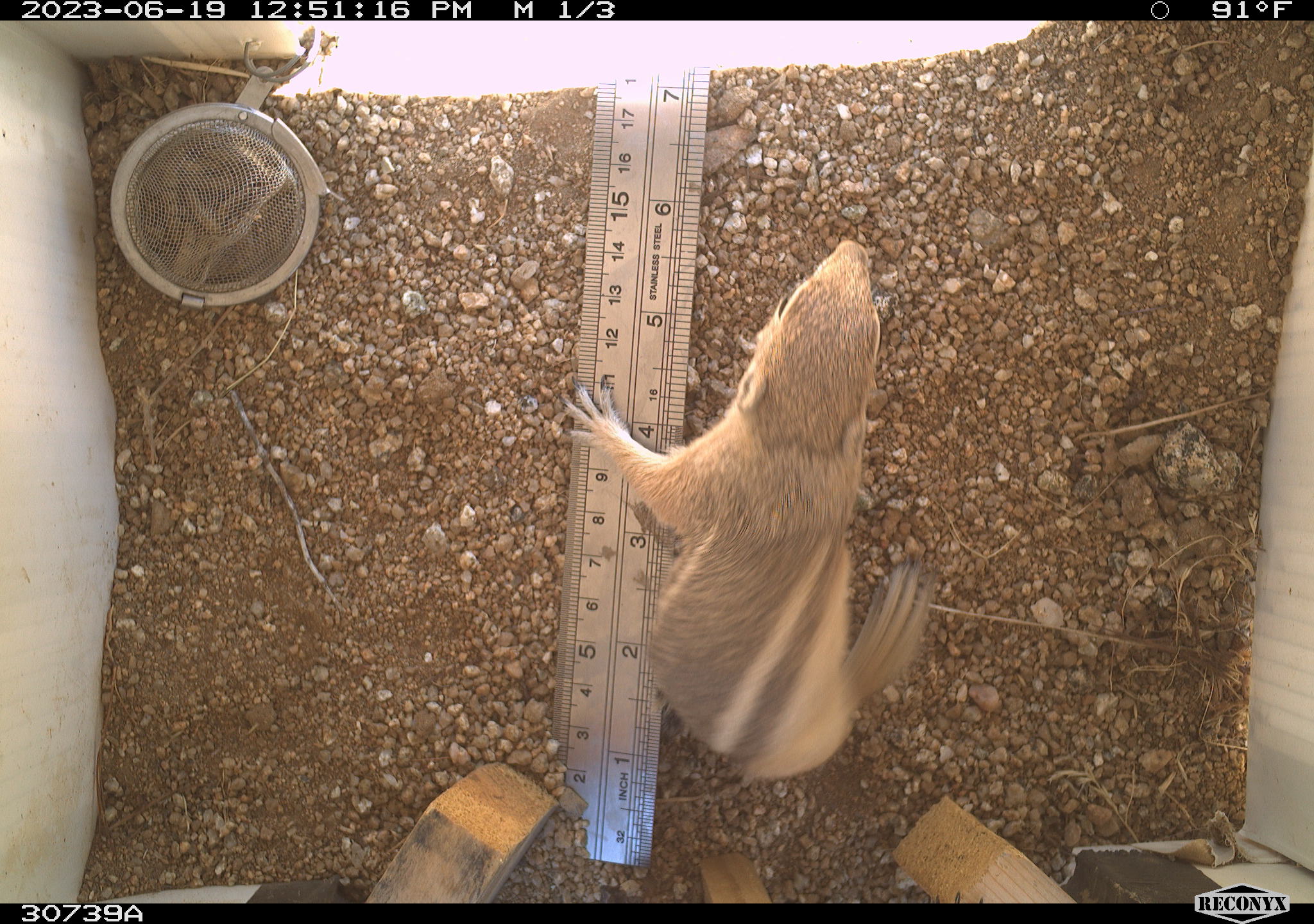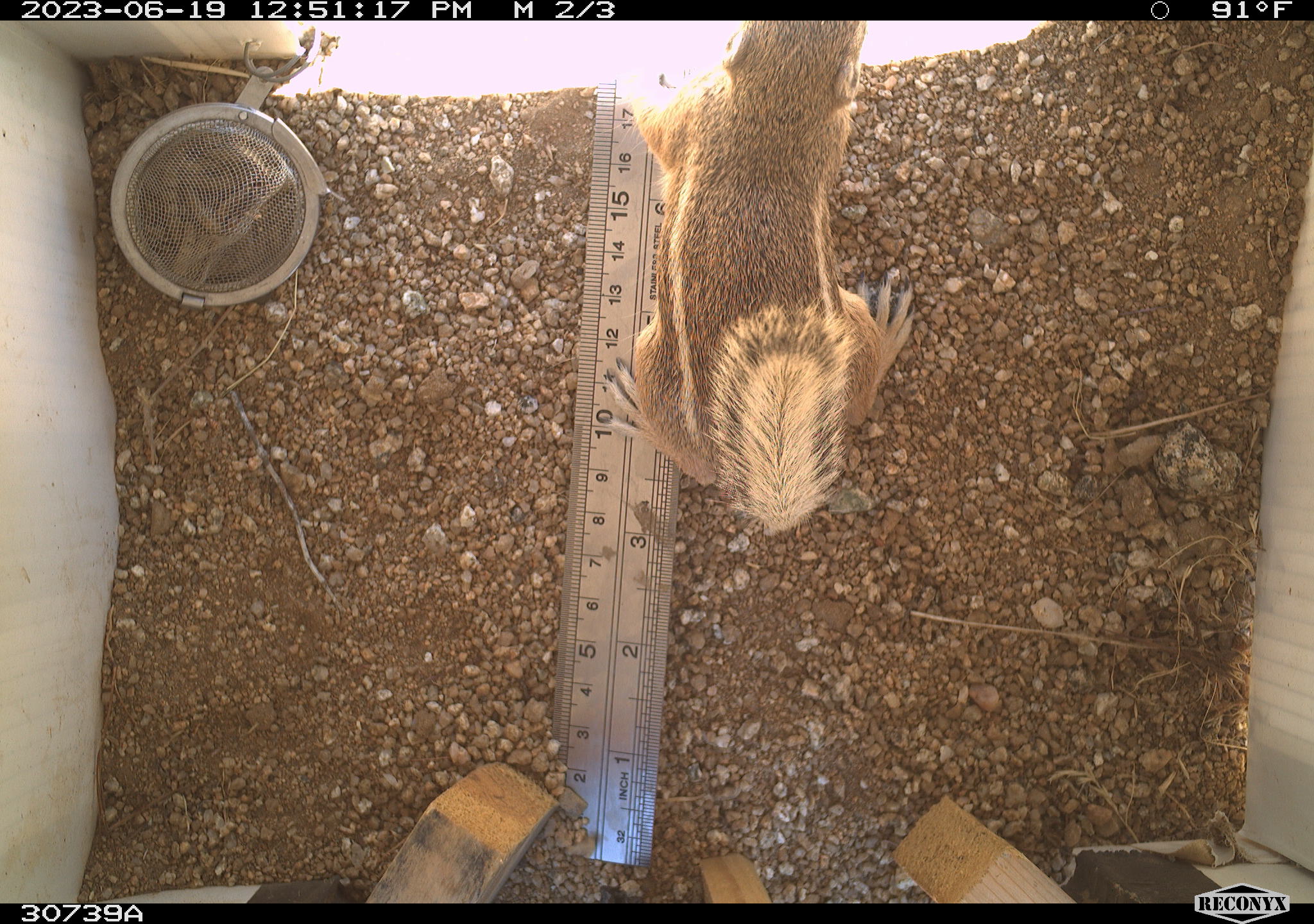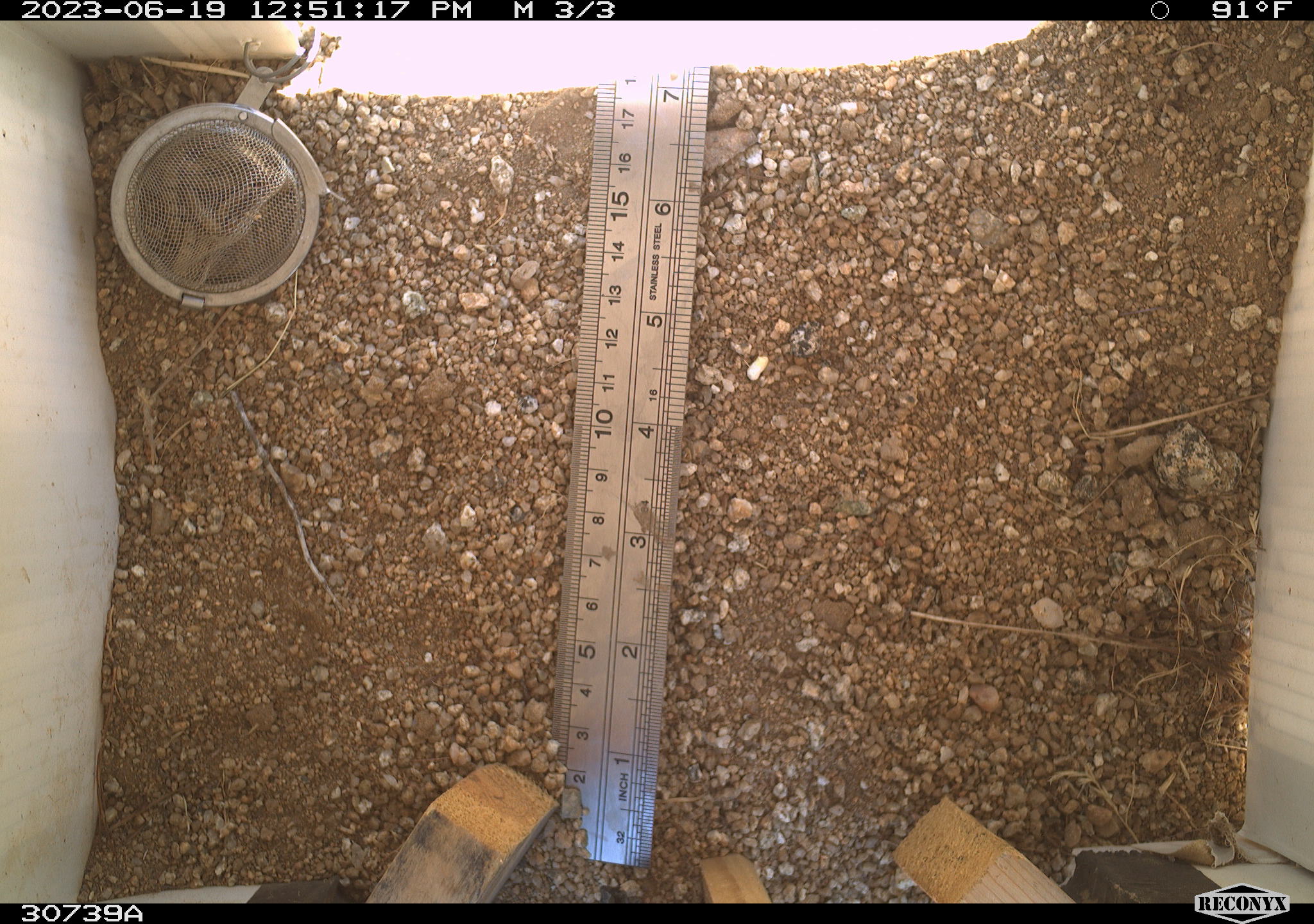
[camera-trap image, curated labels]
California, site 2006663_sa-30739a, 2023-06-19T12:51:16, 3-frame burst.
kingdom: Animalia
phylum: Chordata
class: Mammalia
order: Rodentia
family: Sciuridae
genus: Ammospermophilus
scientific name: Ammospermophilus leucurus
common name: white-tailed antelope squirrel